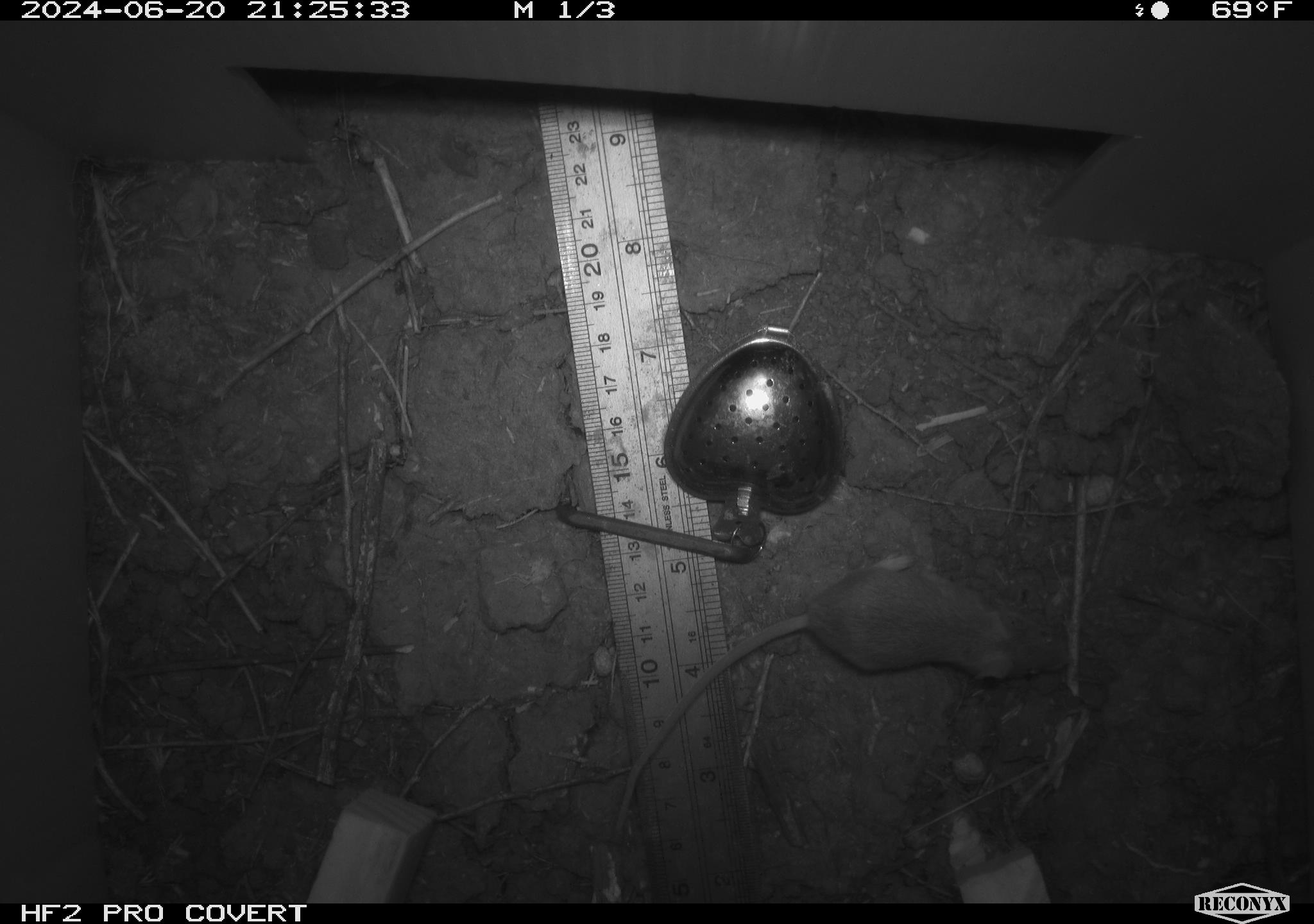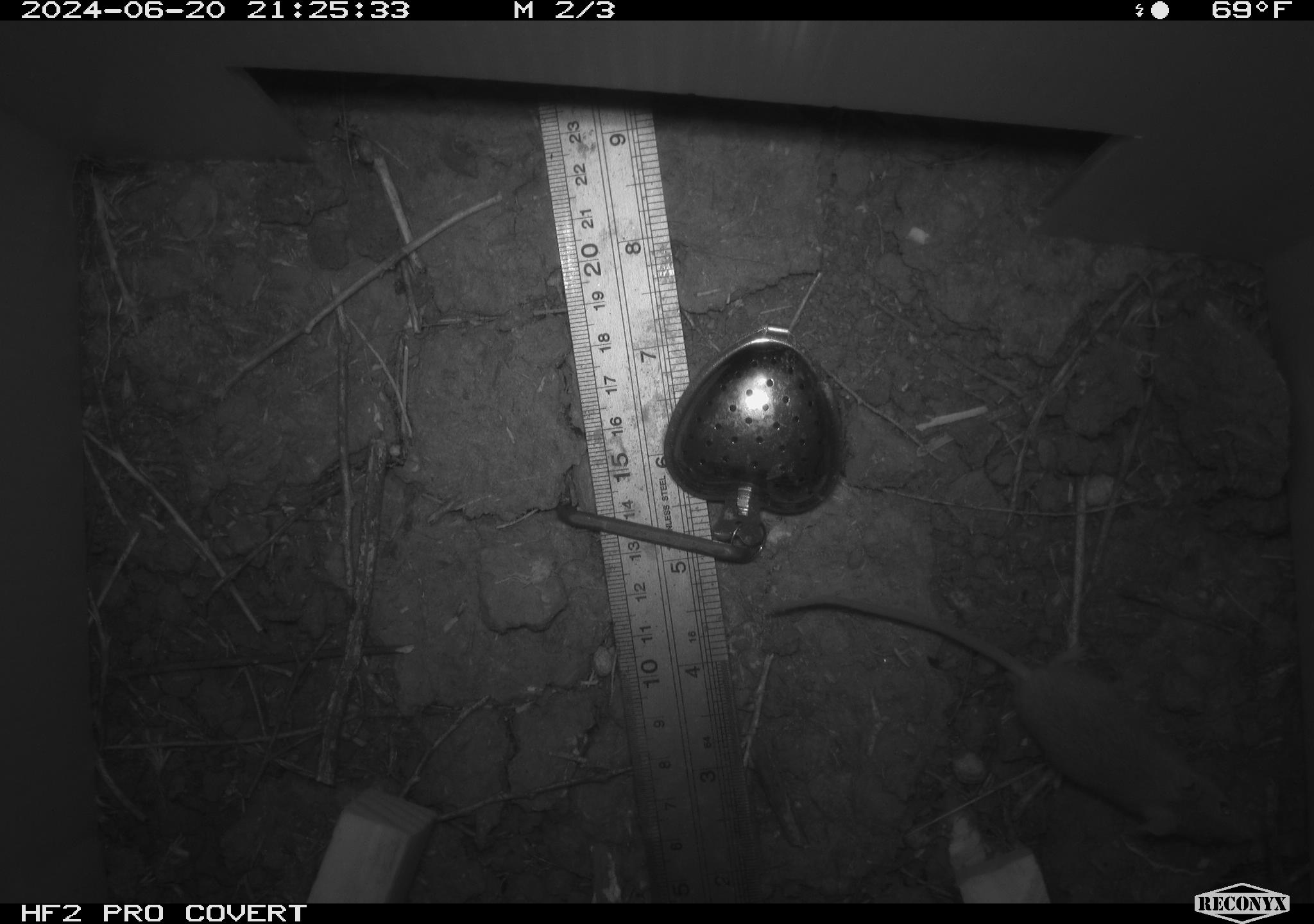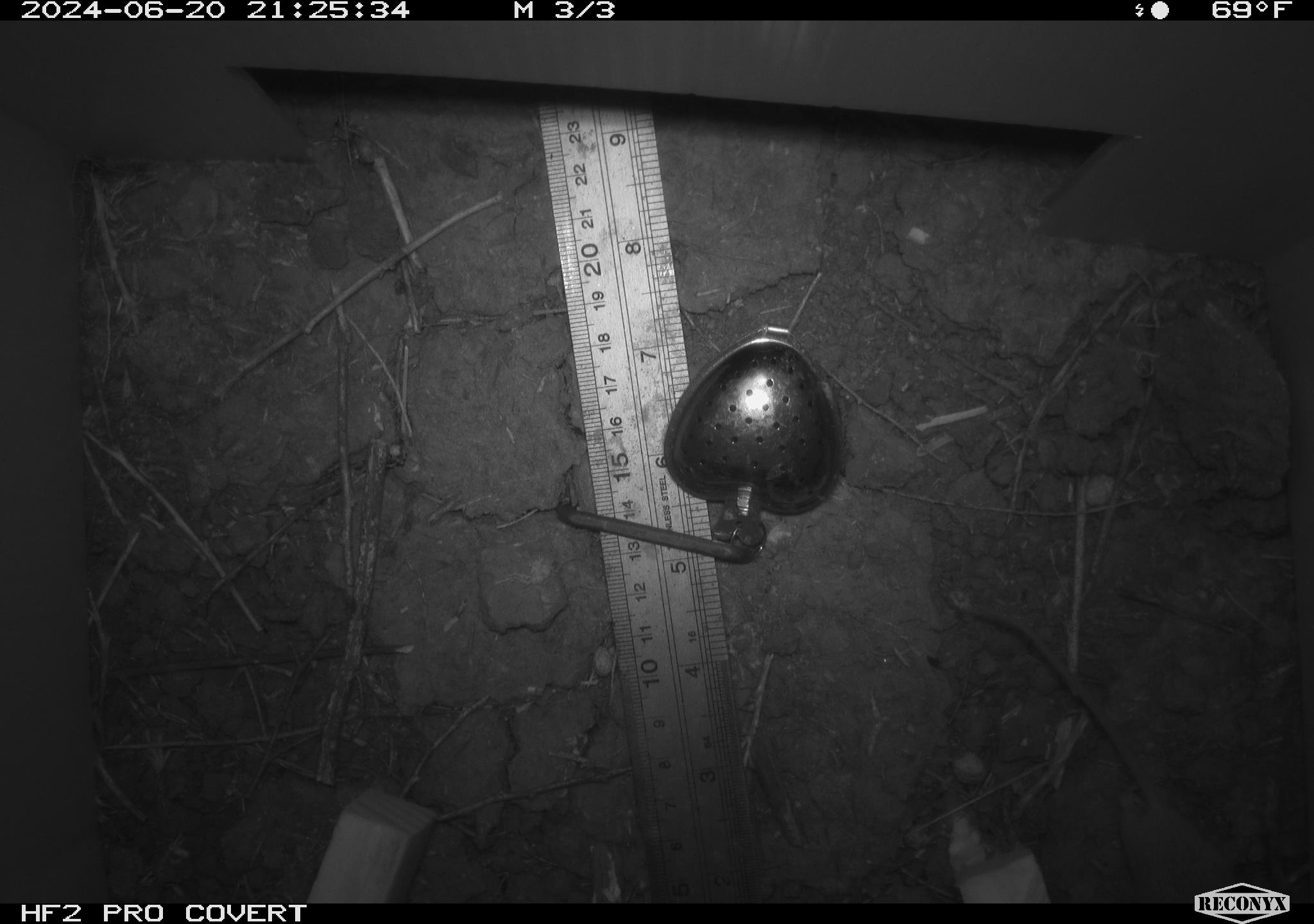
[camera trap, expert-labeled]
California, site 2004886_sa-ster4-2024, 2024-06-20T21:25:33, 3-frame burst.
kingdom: Animalia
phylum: Chordata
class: Mammalia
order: Rodentia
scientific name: Rodentia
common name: mouse species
Mouse species (Rodentia).